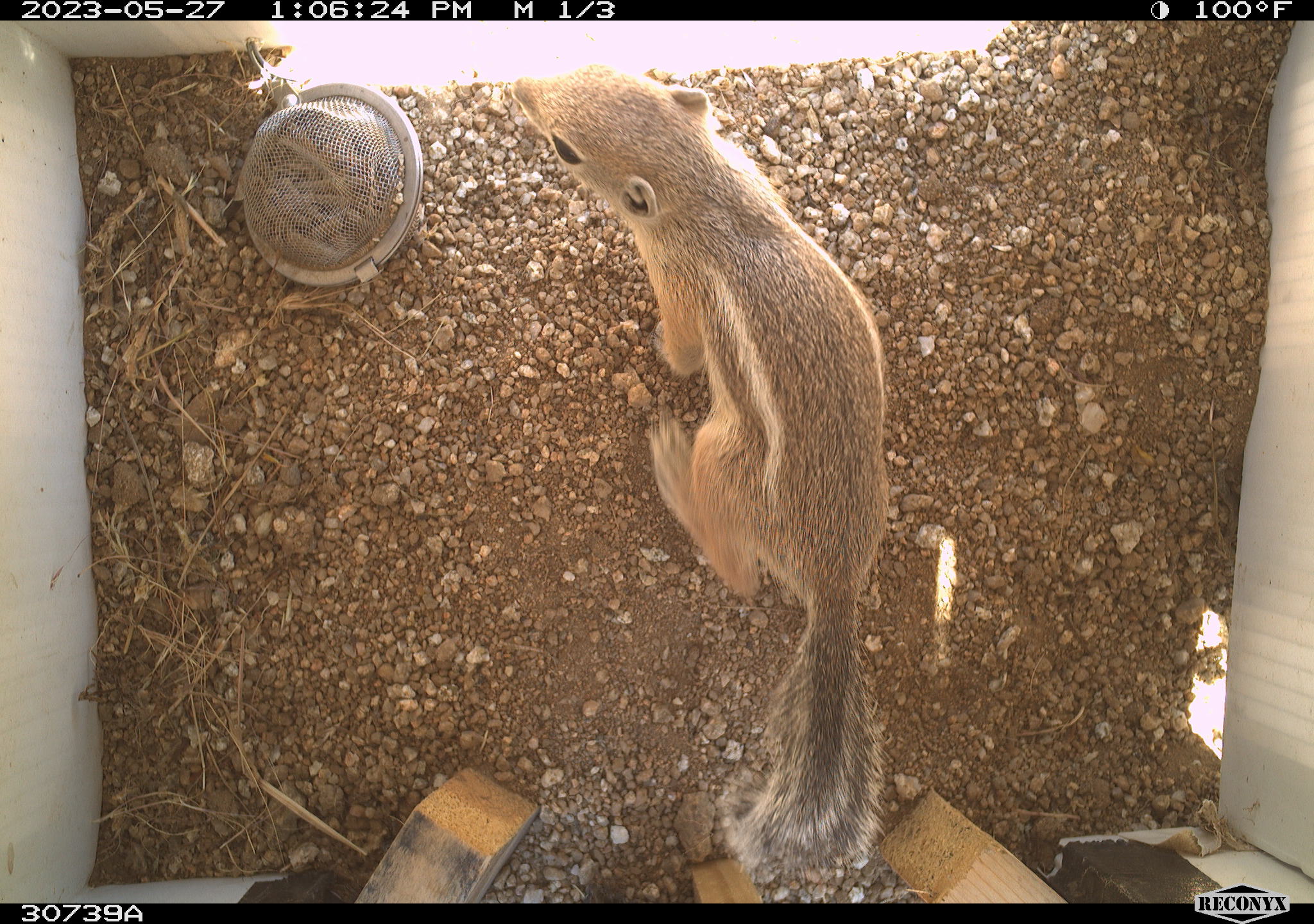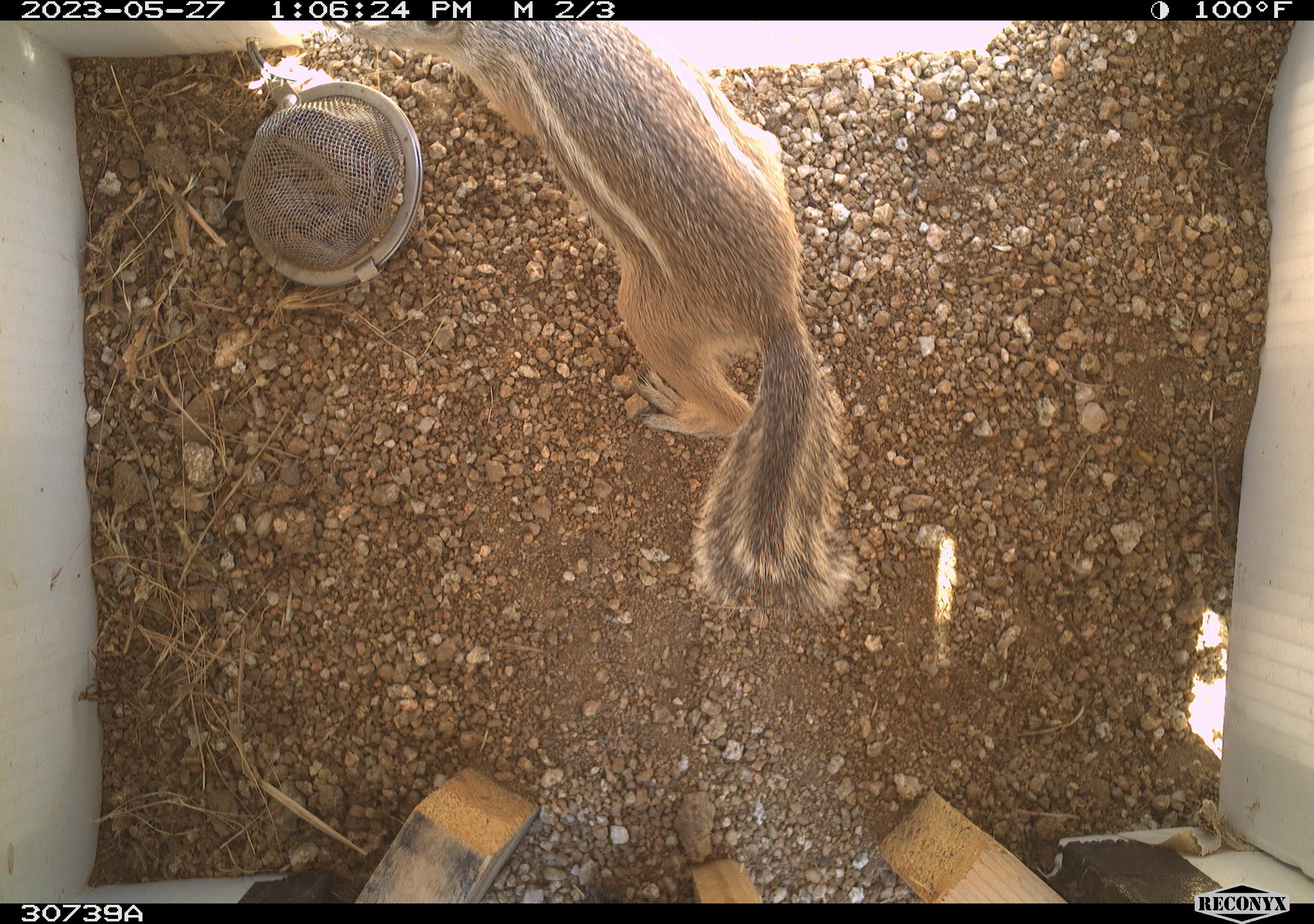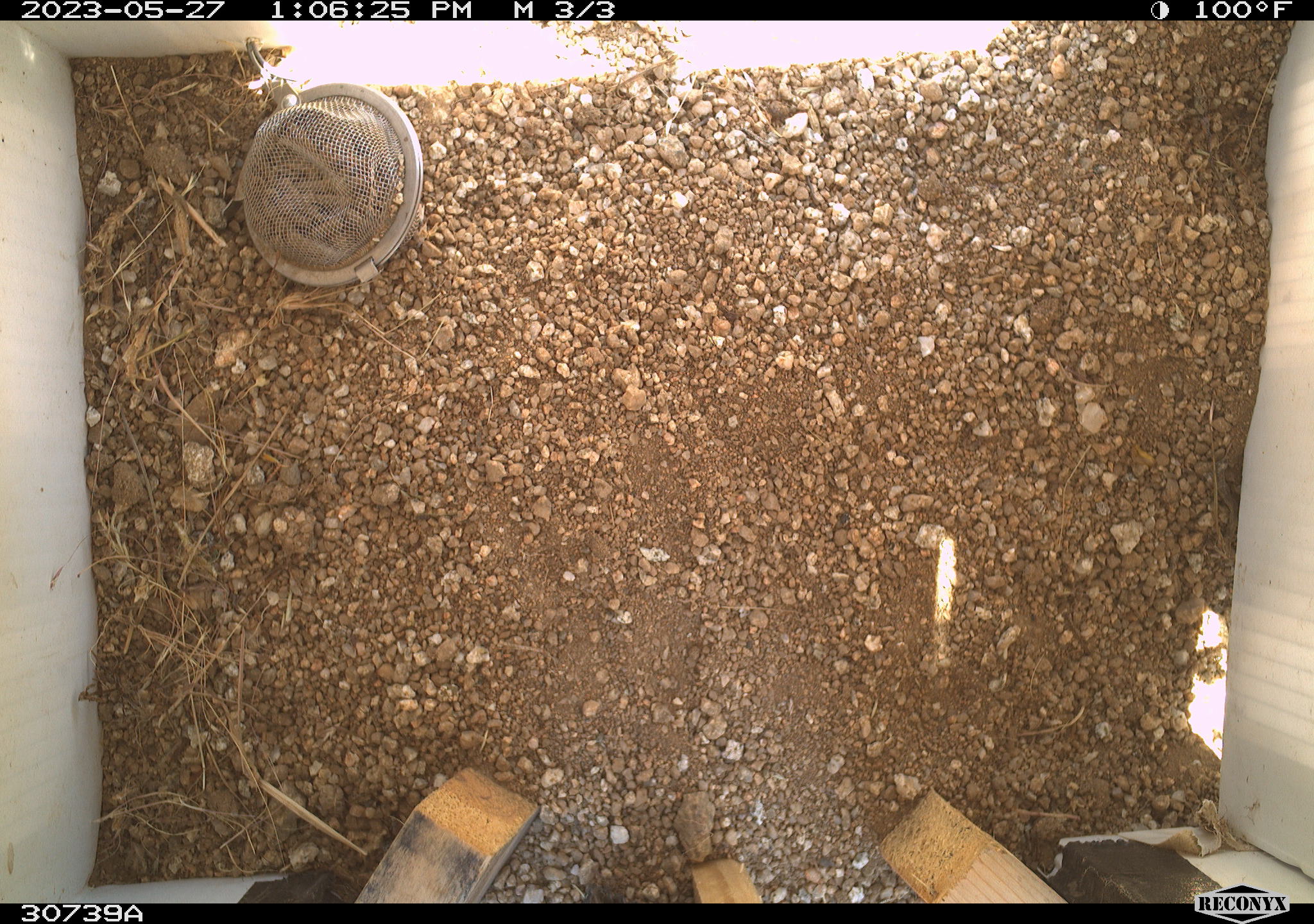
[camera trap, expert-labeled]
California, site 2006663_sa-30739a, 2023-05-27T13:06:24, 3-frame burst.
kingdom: Animalia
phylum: Chordata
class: Mammalia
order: Rodentia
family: Sciuridae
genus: Ammospermophilus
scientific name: Ammospermophilus leucurus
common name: white-tailed antelope squirrel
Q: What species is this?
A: White-tailed antelope squirrel (Ammospermophilus leucurus).